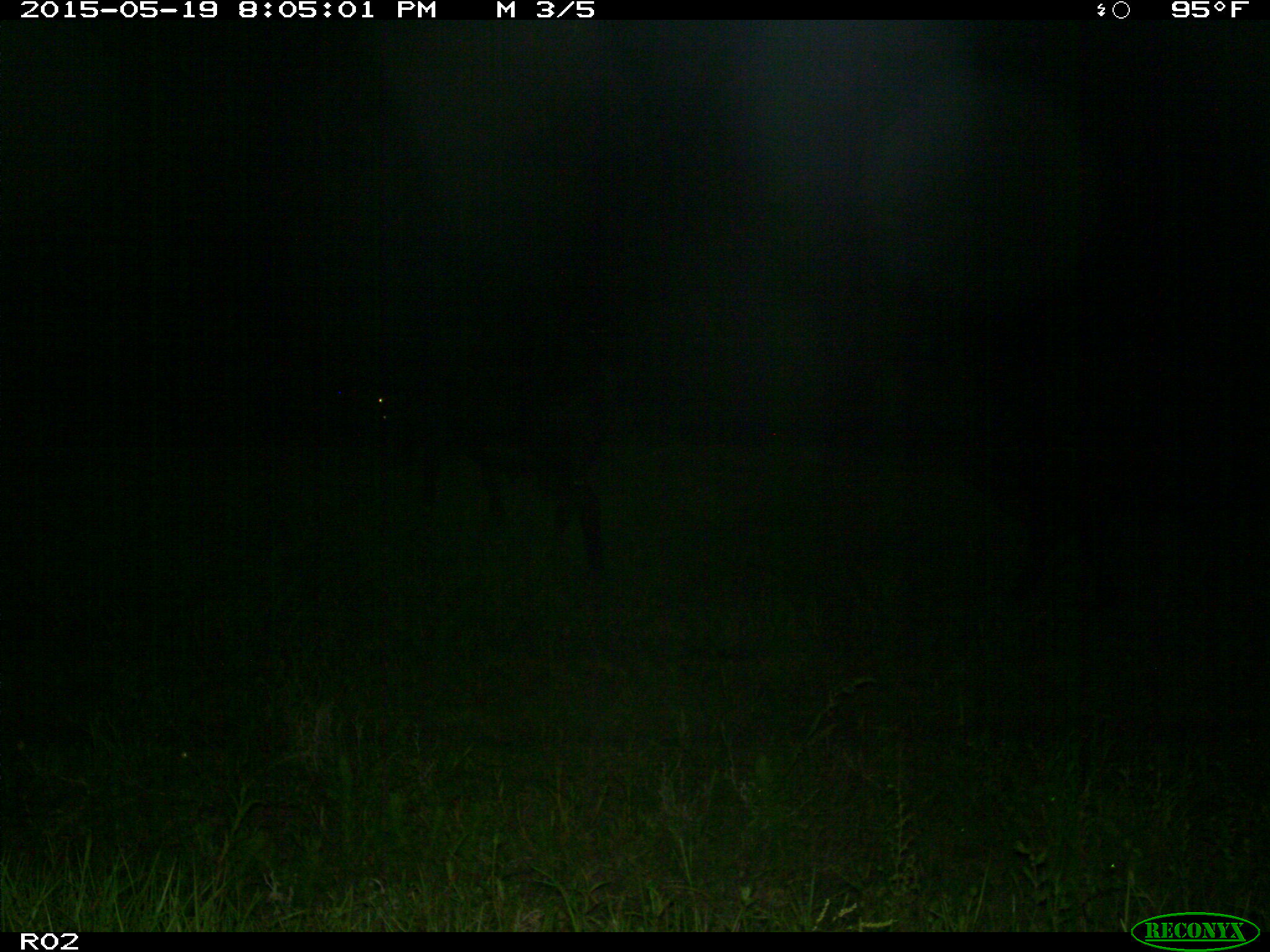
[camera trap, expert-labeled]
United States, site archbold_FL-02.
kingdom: Animalia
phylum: Chordata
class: Mammalia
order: Artiodactyla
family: Bovidae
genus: Bos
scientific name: Bos taurus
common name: domestic cow